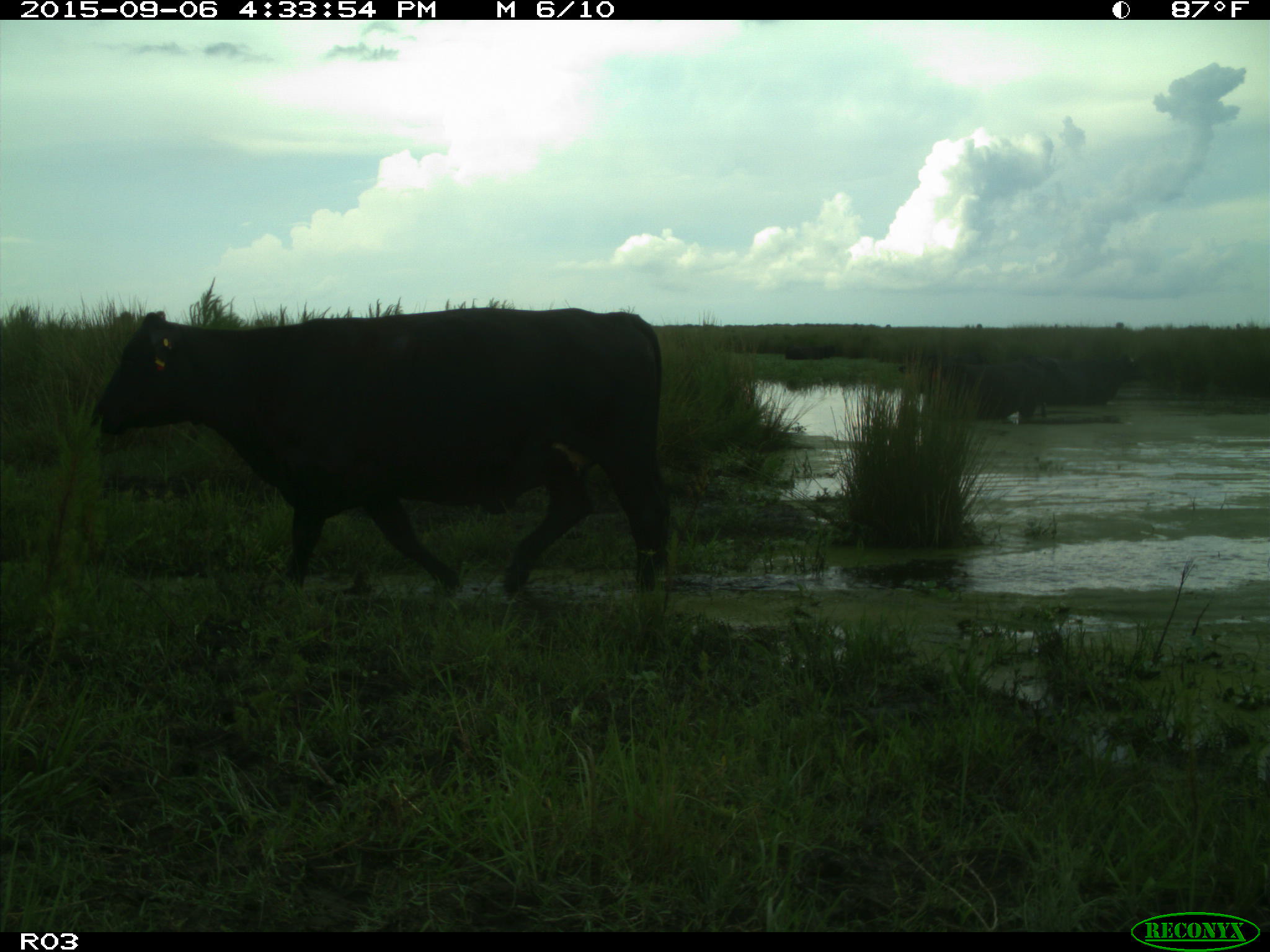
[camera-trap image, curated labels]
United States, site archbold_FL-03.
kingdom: Animalia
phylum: Chordata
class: Mammalia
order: Artiodactyla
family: Bovidae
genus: Bos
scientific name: Bos taurus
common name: domestic cow